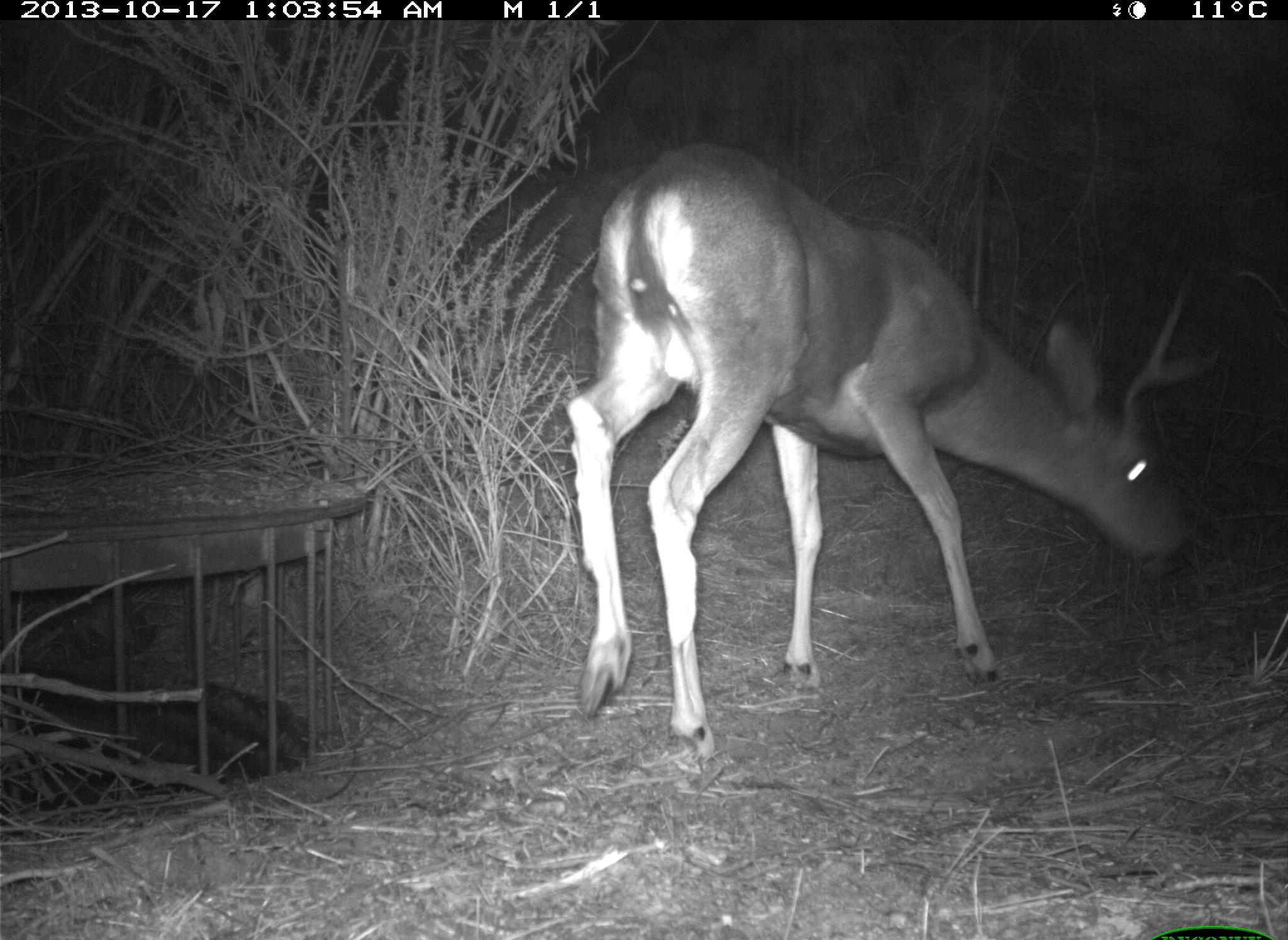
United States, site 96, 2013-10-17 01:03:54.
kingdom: Animalia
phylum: Chordata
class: Mammalia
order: Artiodactyla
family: Cervidae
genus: Odocoileus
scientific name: Odocoileus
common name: deer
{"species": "deer (Odocoileus)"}